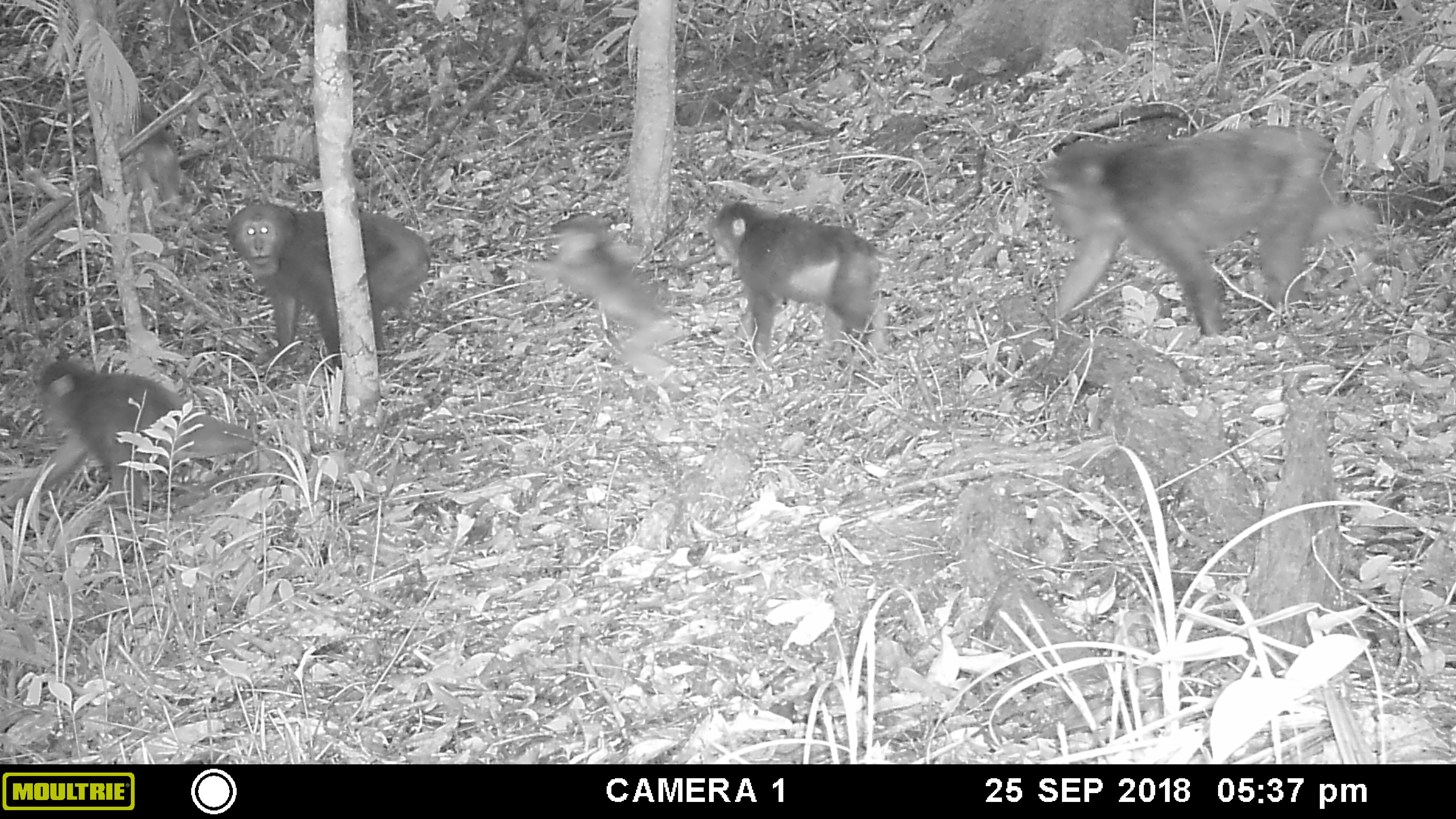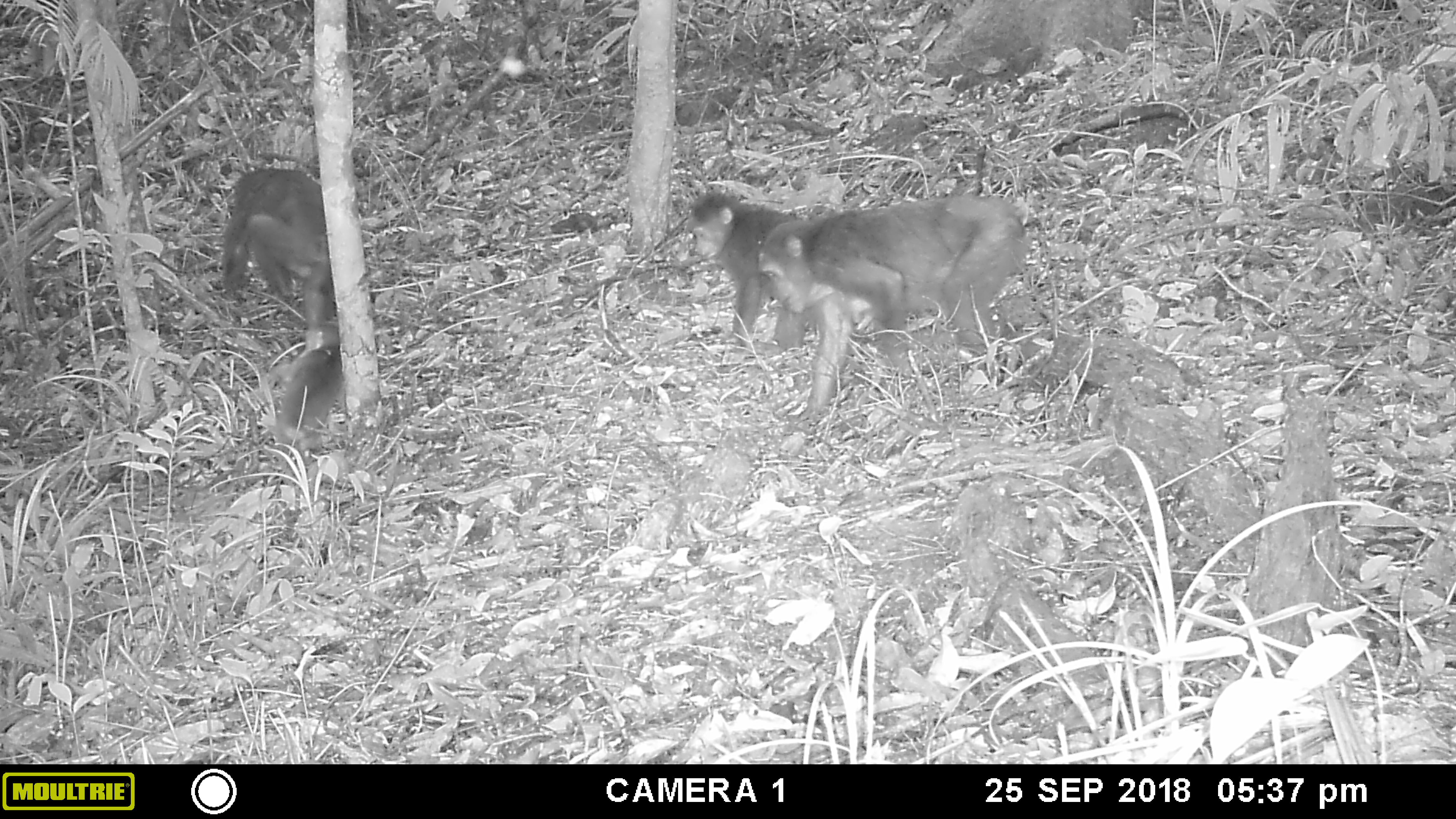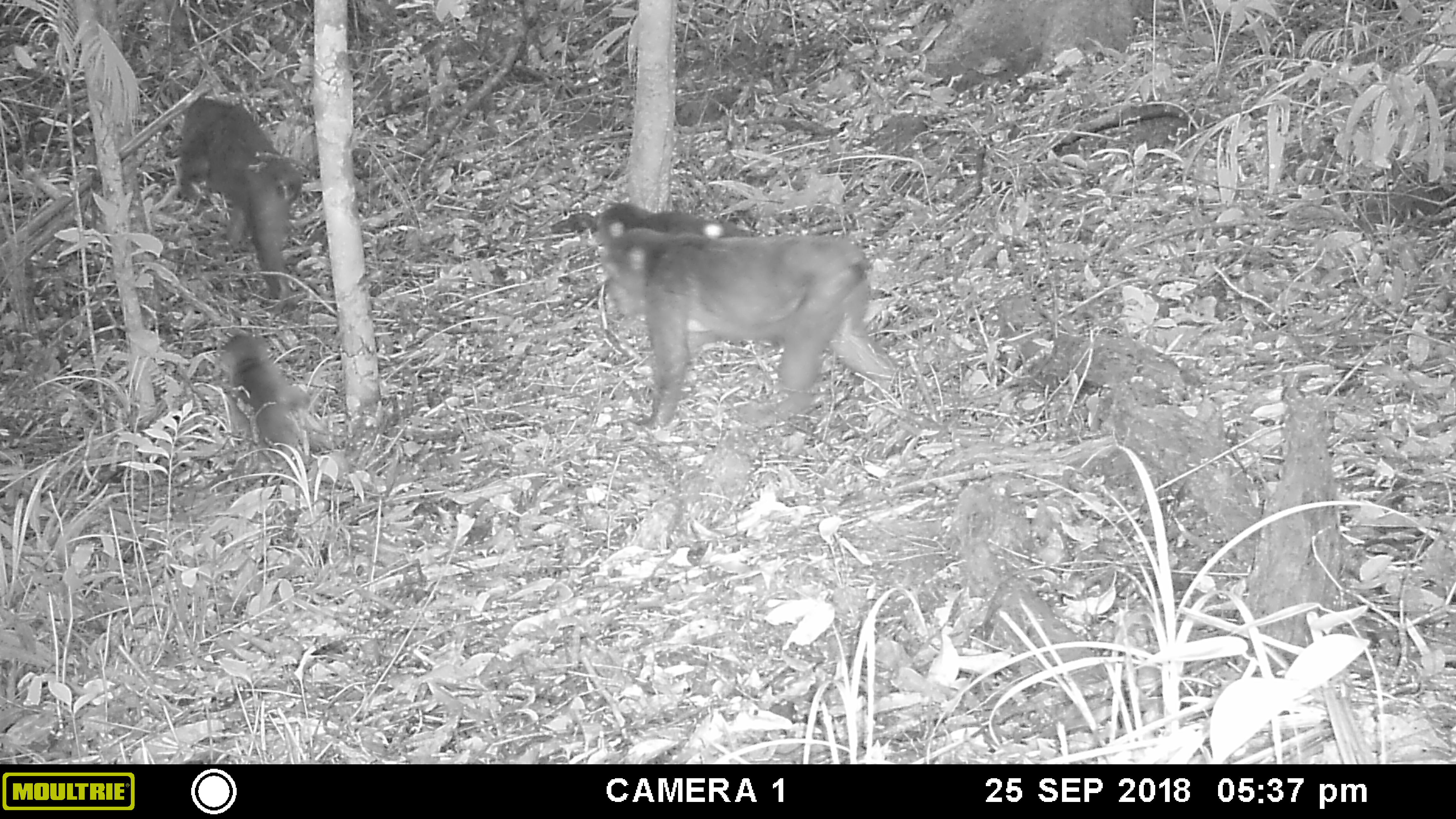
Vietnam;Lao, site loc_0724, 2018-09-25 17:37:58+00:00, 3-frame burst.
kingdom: Animalia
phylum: Chordata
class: Mammalia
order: Primates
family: Cercopithecidae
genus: Macaca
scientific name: Macaca arctoides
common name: stump-tailed macaque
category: stump tailed macaque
Stump tailed macaque (stump-tailed macaque) (Macaca arctoides). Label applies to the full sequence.